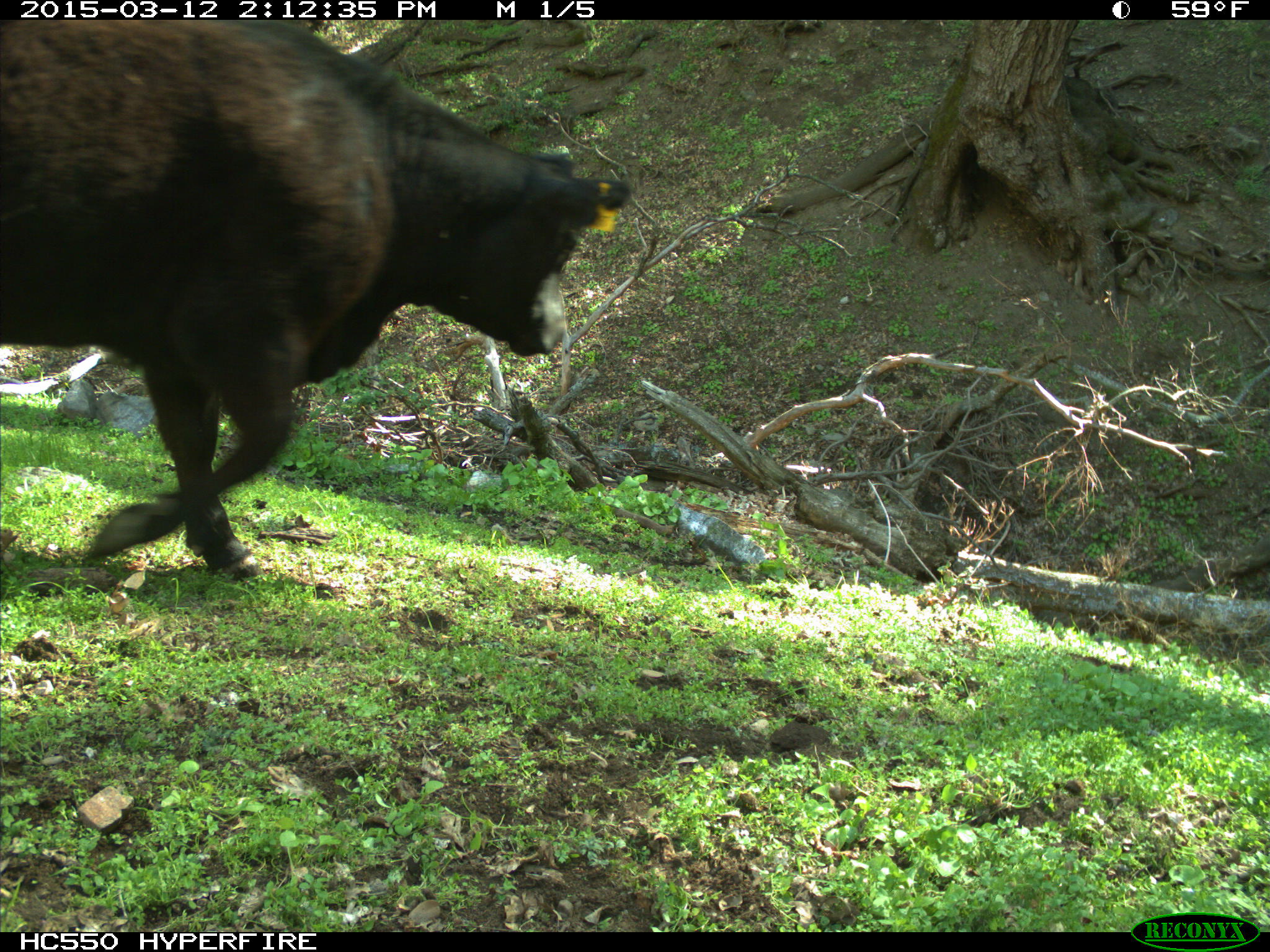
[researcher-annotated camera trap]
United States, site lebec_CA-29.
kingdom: Animalia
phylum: Chordata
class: Mammalia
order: Artiodactyla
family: Bovidae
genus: Bos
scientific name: Bos taurus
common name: domestic cow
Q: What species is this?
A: Bos taurus (domestic cow).